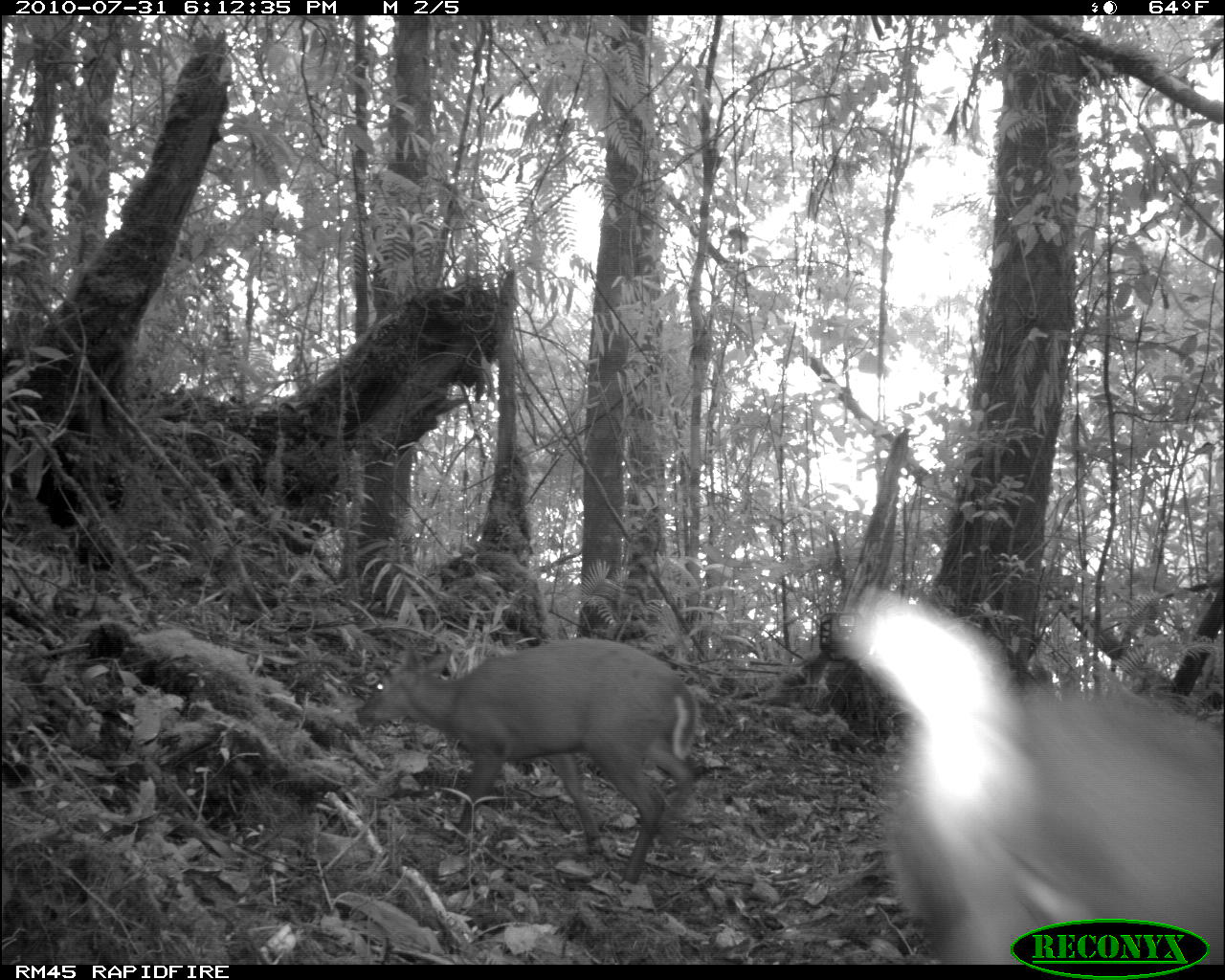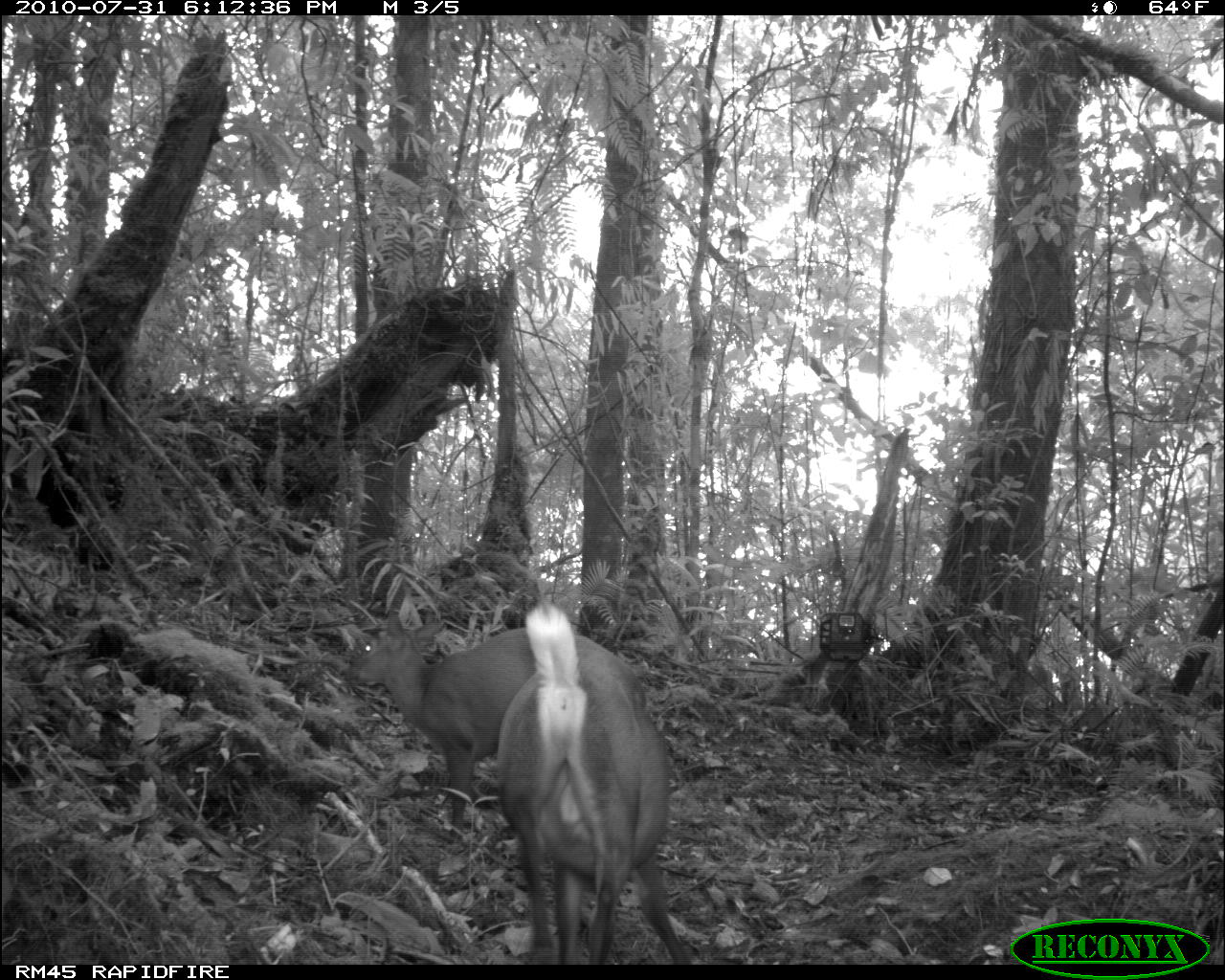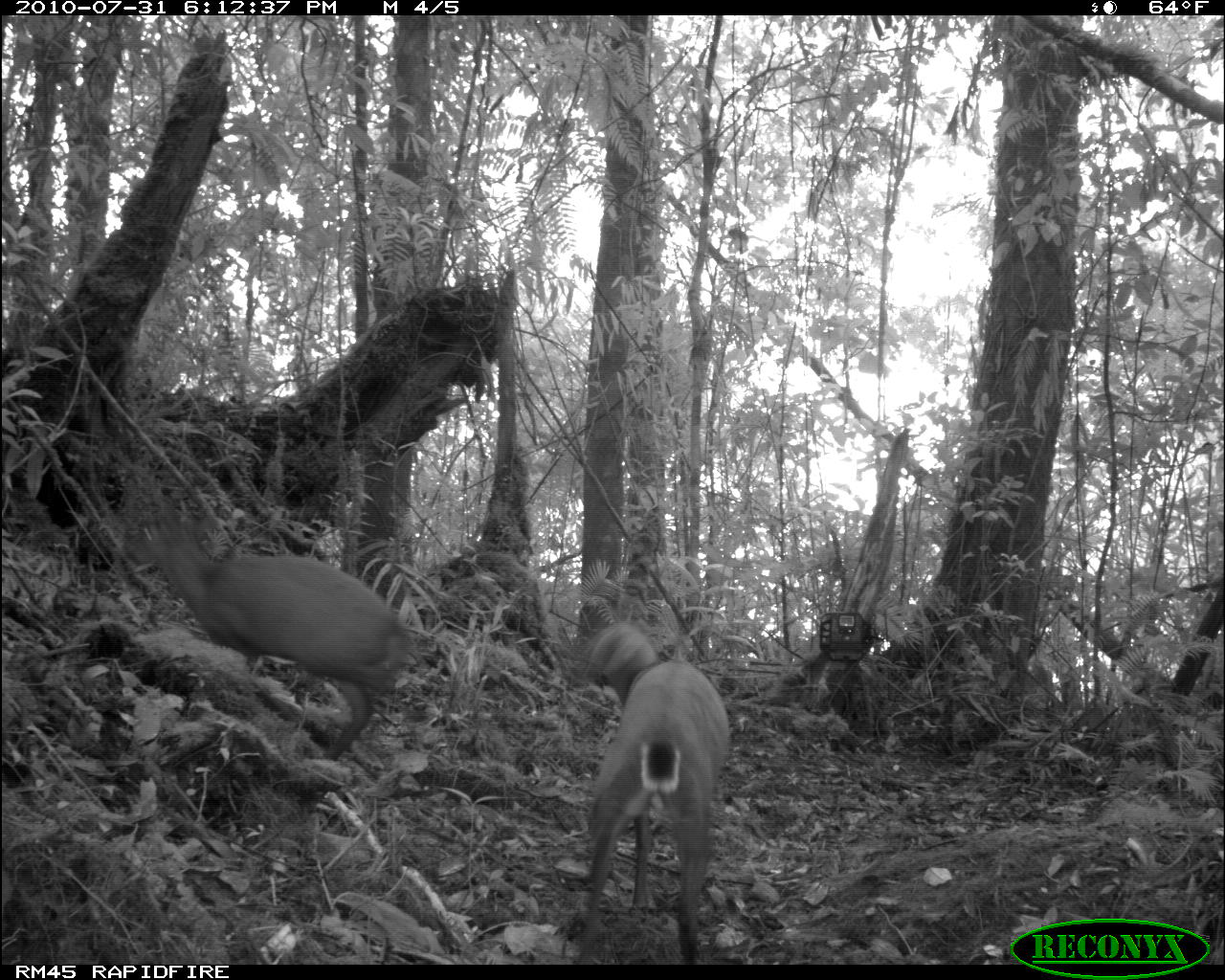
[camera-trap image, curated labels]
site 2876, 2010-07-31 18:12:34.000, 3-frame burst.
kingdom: Animalia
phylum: Chordata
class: Mammalia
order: Artiodactyla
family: Cervidae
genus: Muntiacus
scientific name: Muntiacus muntjak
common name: southern red muntjac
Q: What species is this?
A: Muntiacus muntjak (southern red muntjac).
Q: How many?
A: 2.